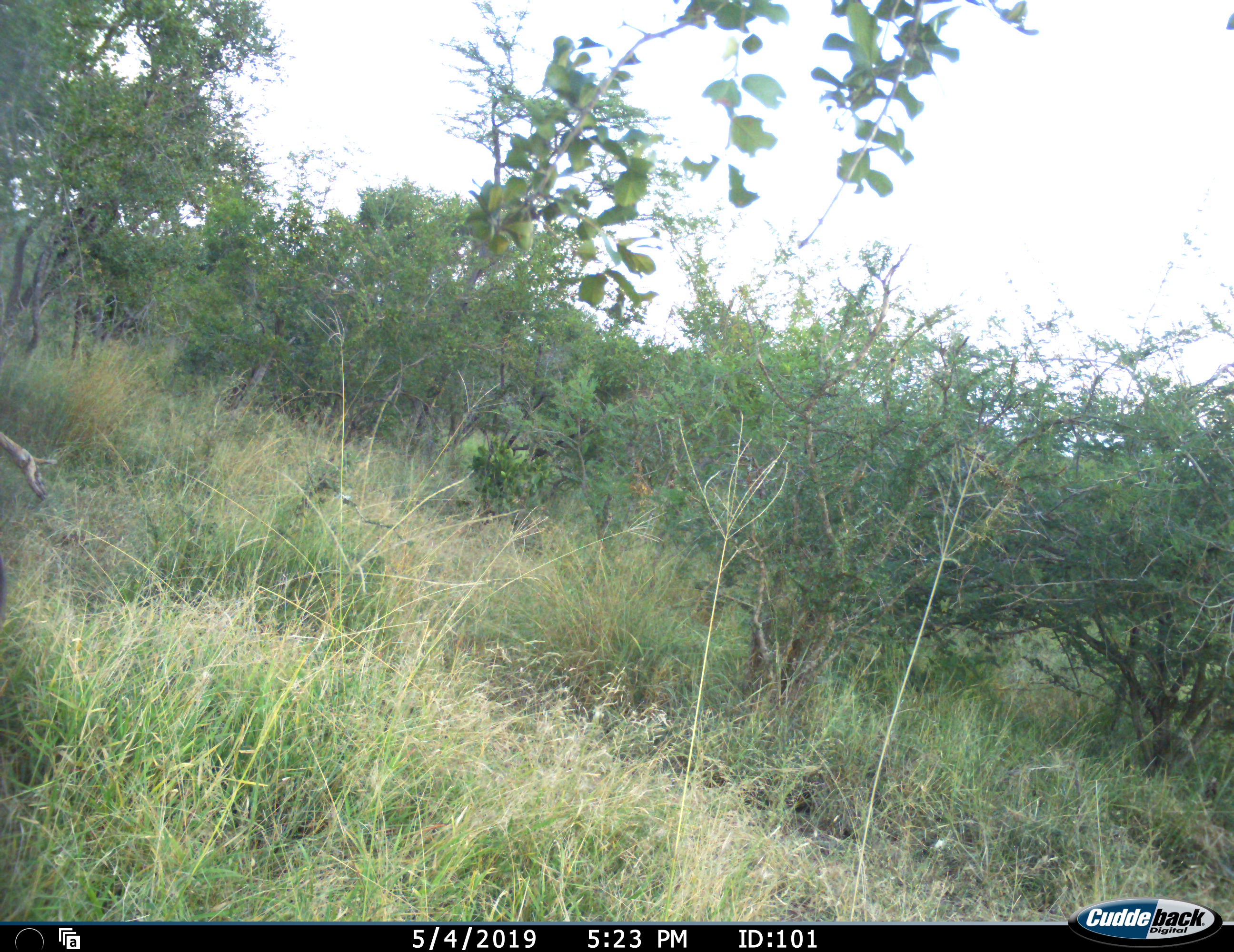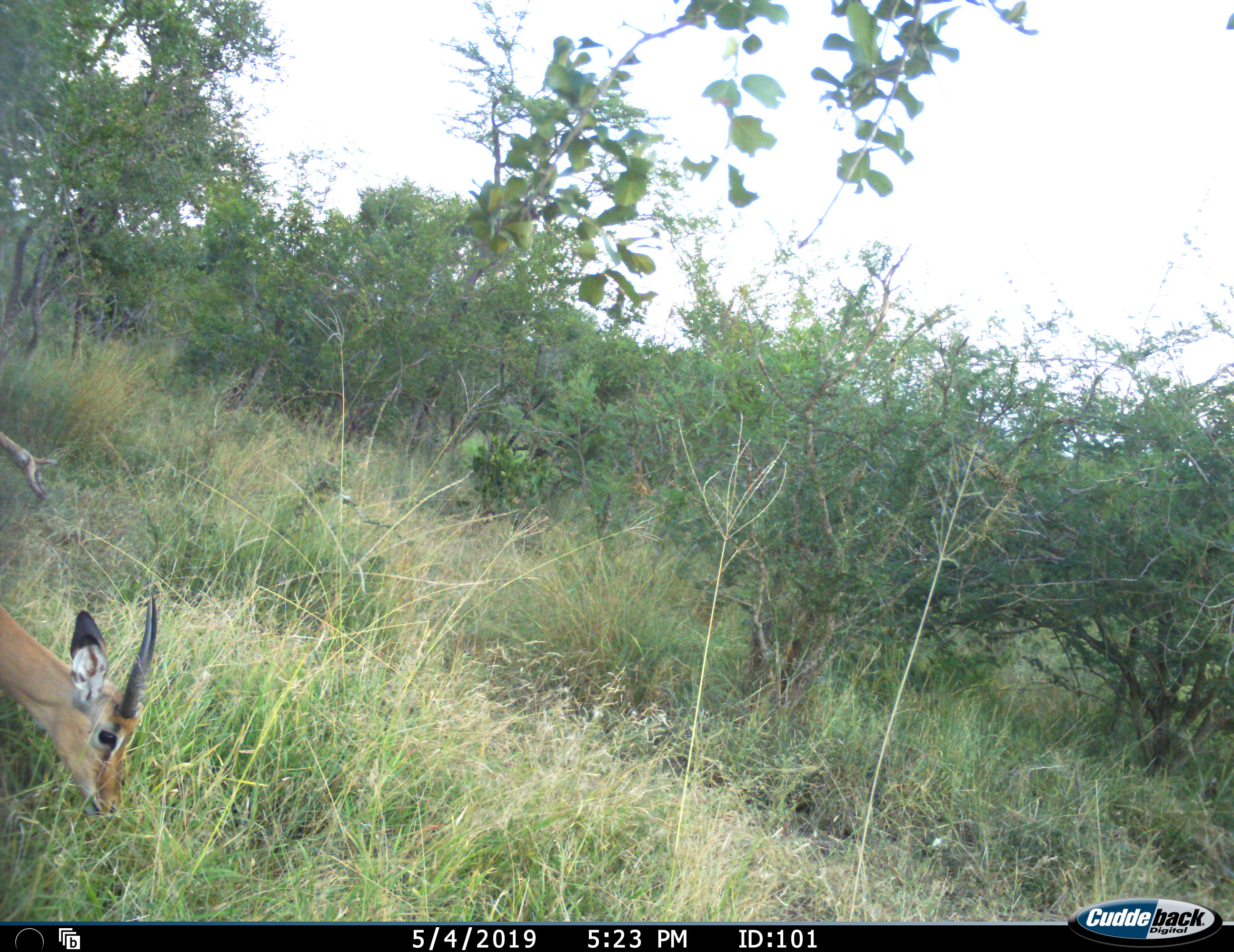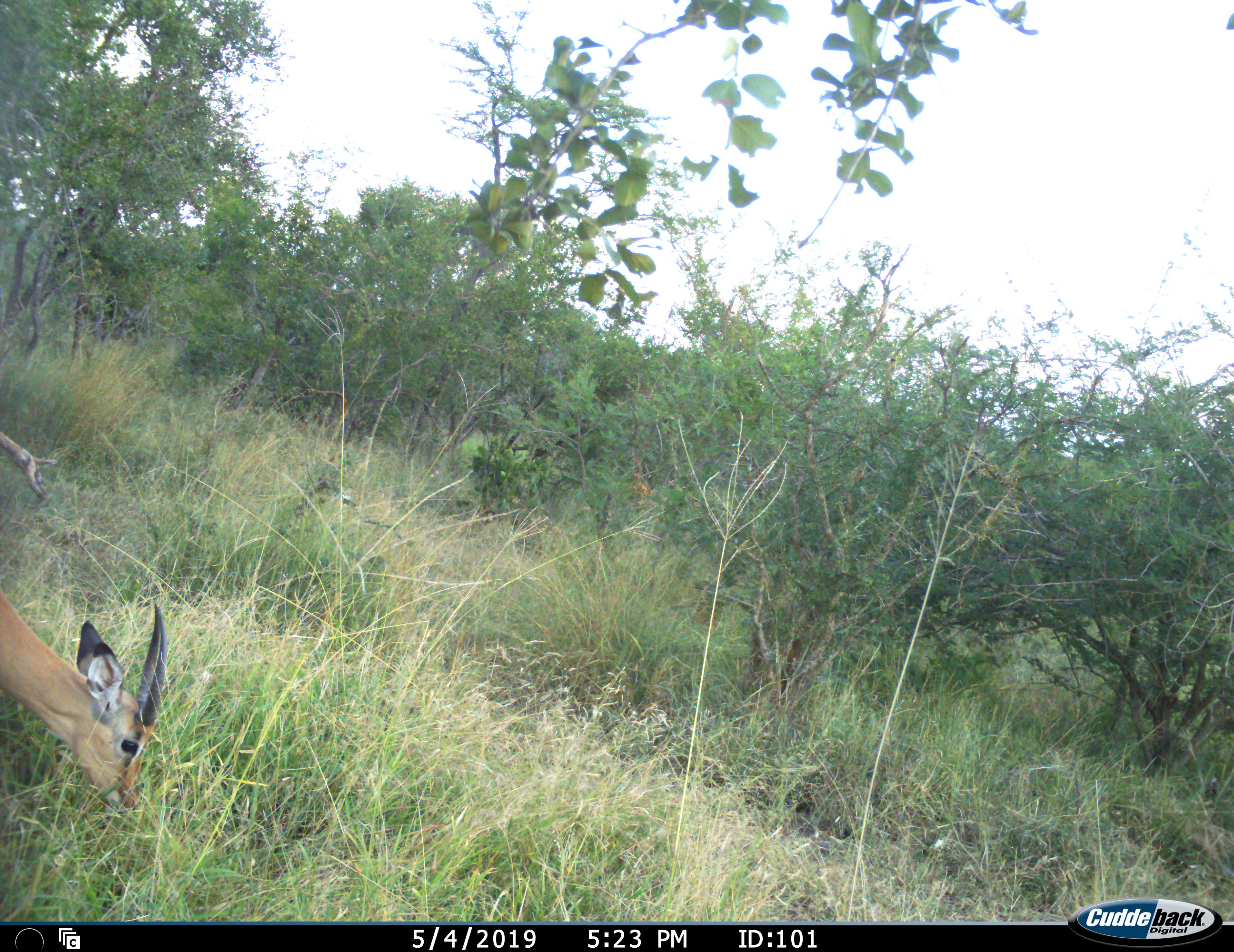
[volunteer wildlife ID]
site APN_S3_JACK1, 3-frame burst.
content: unidentified animal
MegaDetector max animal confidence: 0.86